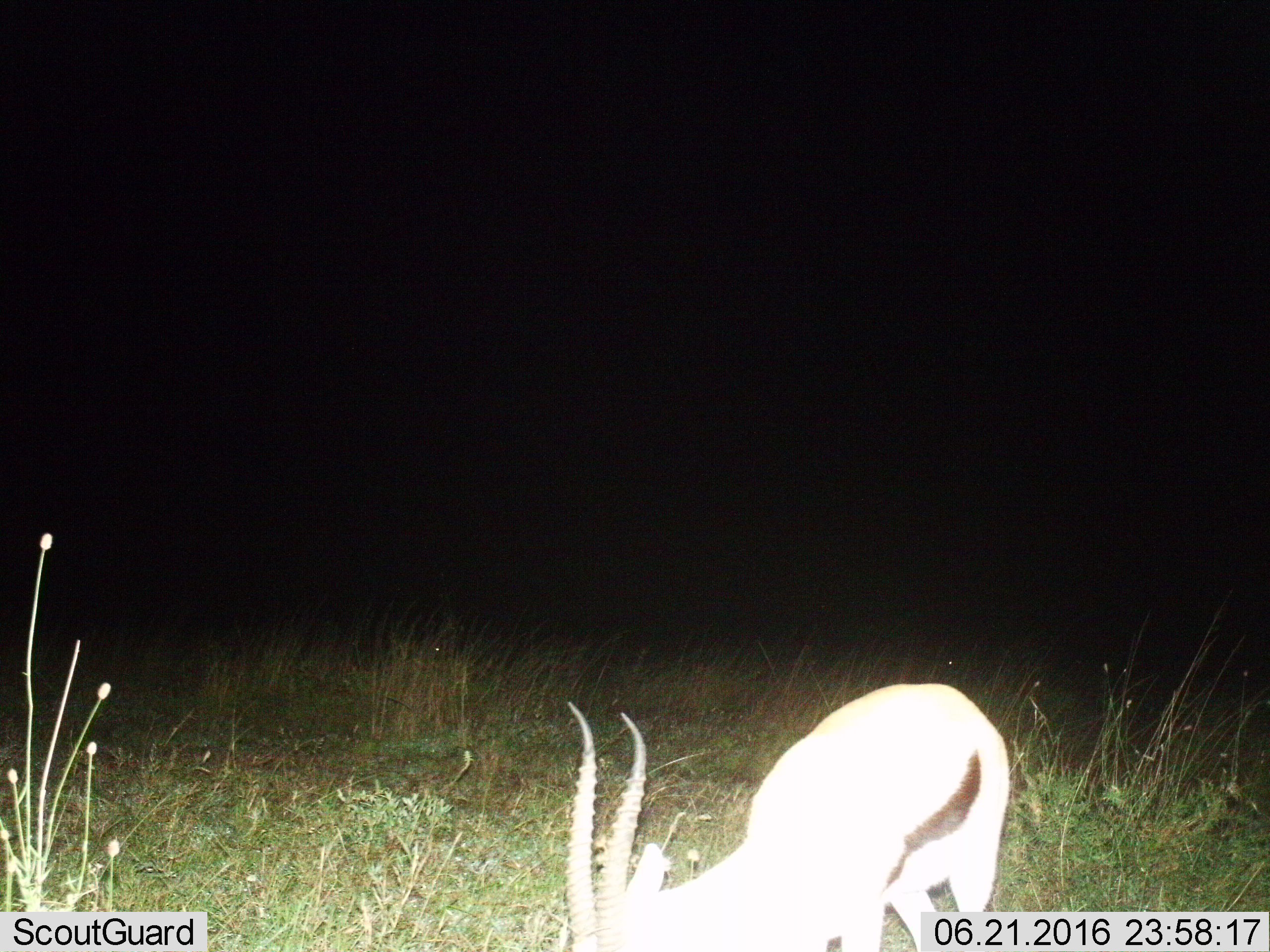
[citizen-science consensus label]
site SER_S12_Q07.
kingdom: Animalia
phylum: Chordata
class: Mammalia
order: Artiodactyla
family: Bovidae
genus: Eudorcas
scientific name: Eudorcas thomsonii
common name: thomson's gazelle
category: gazellethomsons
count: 1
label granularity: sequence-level